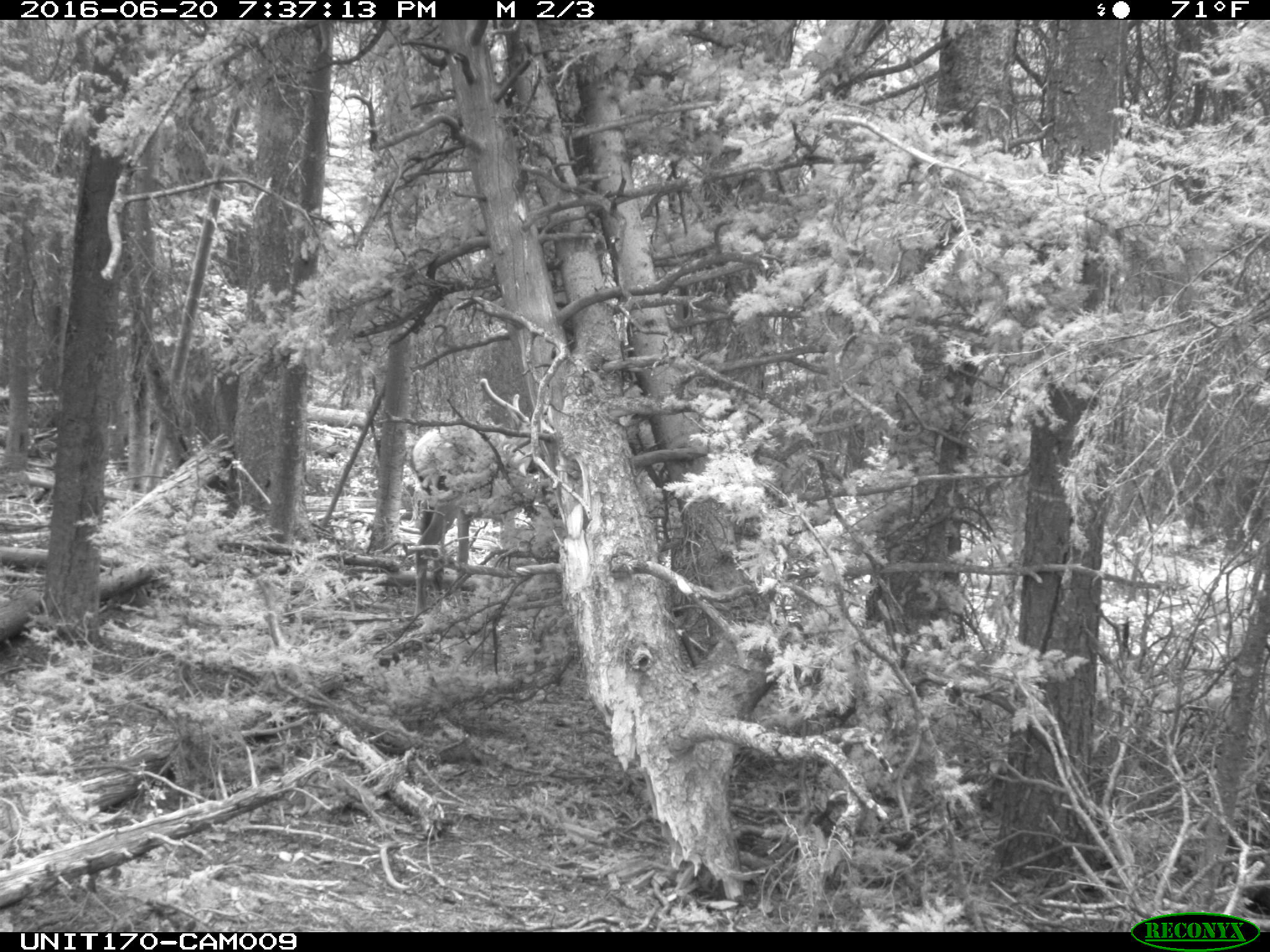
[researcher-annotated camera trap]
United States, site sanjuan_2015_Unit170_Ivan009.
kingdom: Animalia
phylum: Chordata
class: Mammalia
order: Artiodactyla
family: Cervidae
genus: Cervus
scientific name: Cervus elaphus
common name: red deer